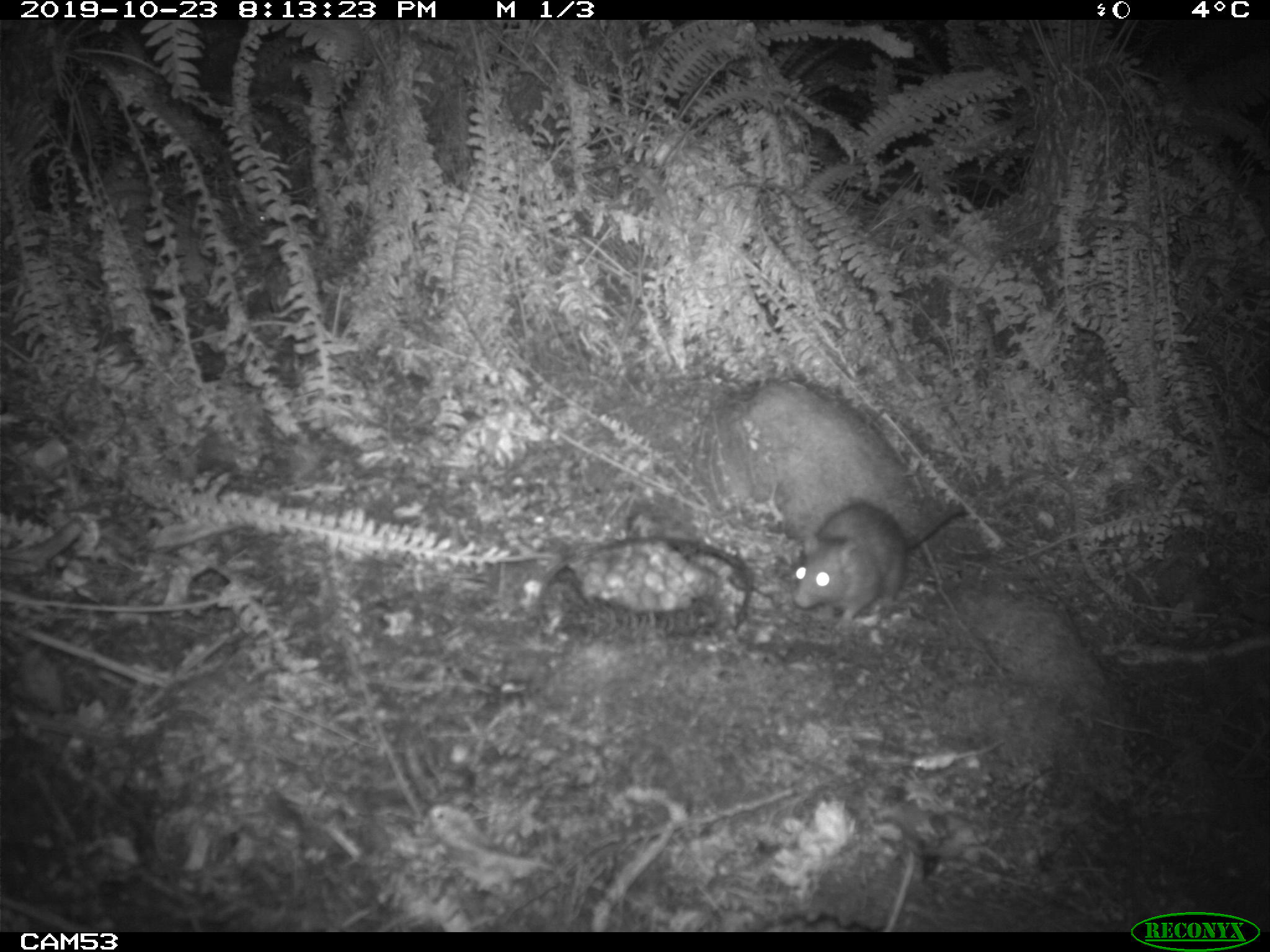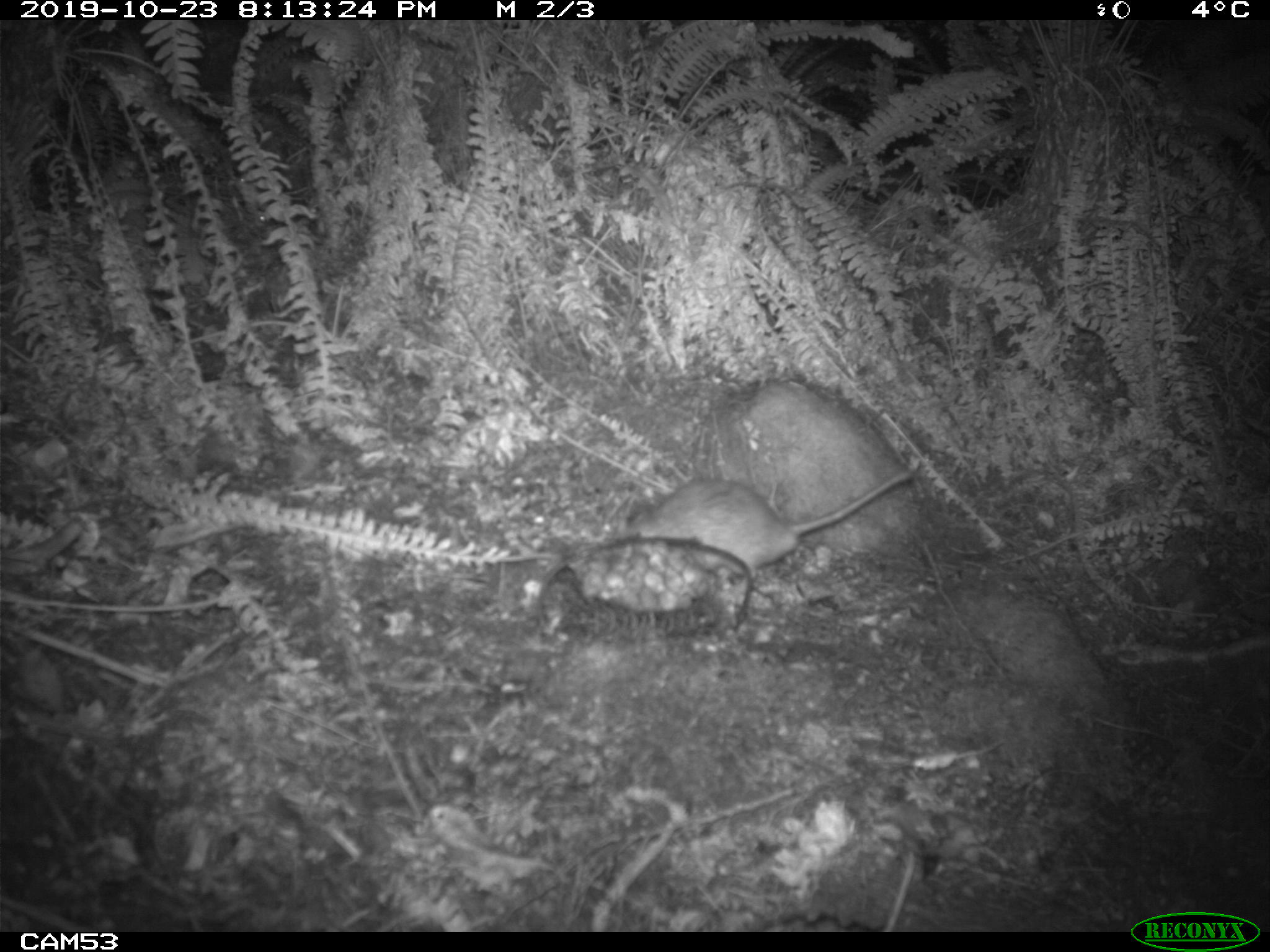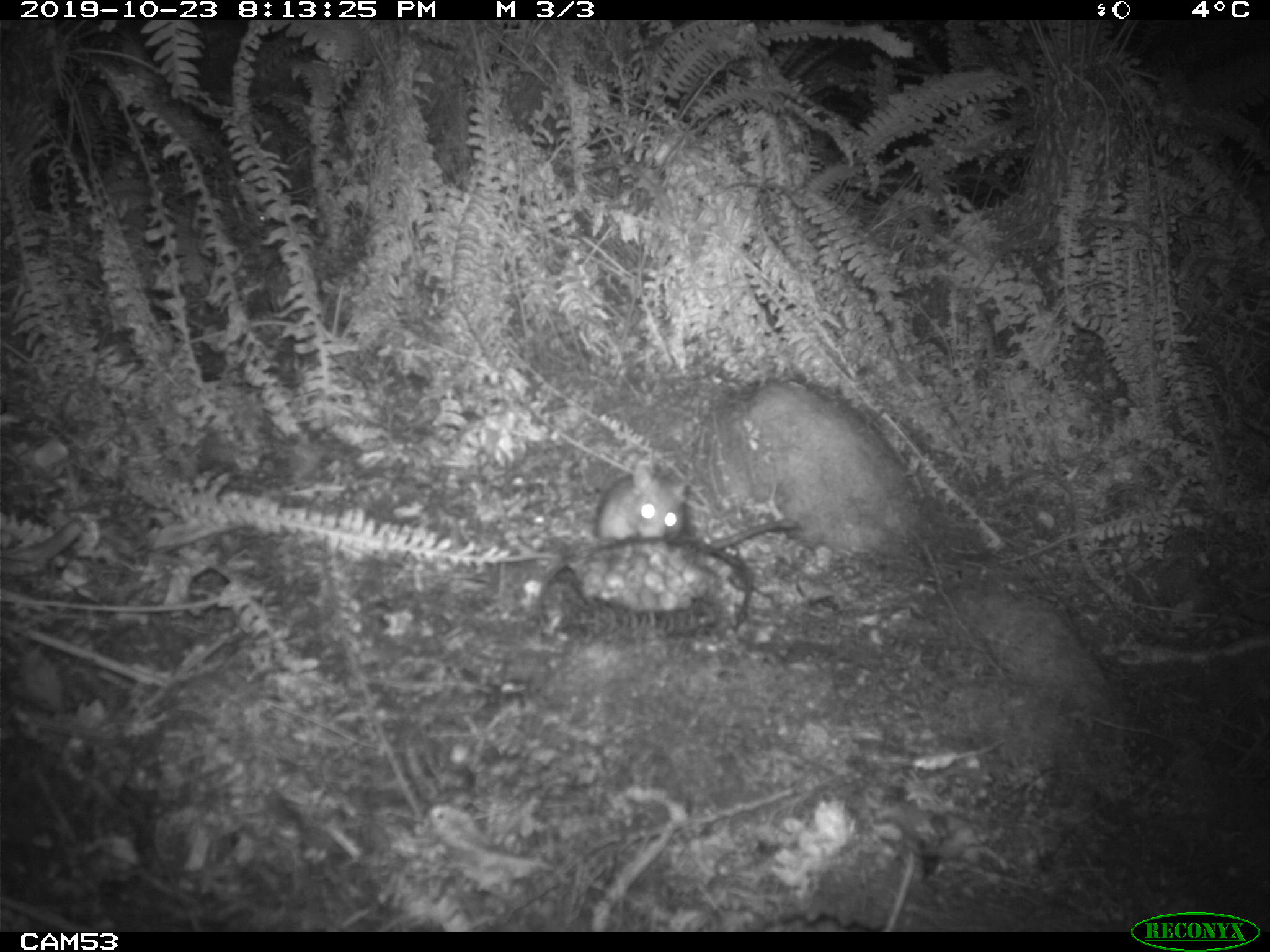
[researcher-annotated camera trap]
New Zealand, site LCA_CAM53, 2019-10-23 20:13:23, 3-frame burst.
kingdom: Animalia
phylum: Chordata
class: Mammalia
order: Rodentia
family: Muridae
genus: Rattus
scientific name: Rattus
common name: rat